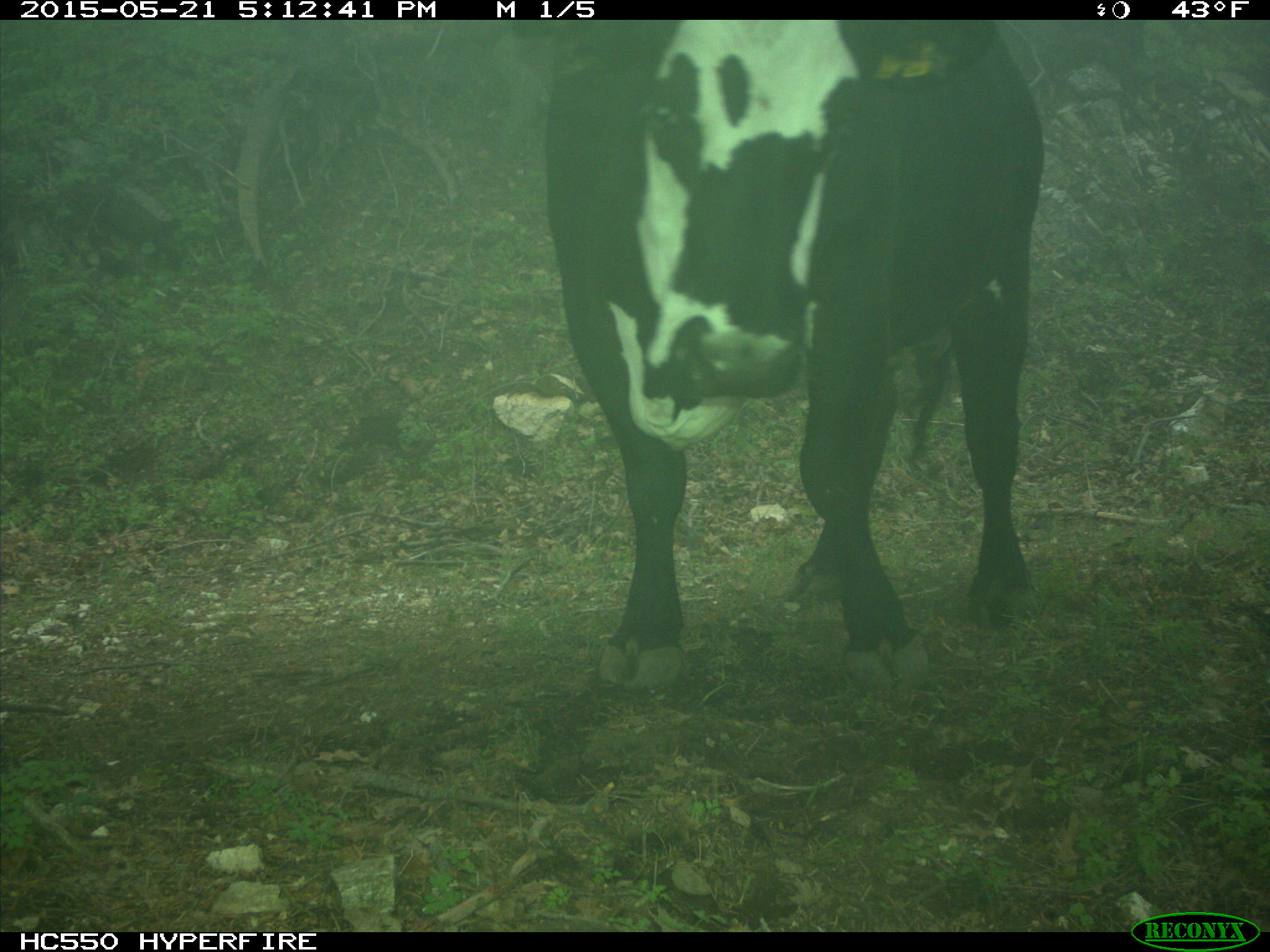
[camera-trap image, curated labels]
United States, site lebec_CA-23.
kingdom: Animalia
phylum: Chordata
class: Mammalia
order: Artiodactyla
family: Bovidae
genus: Bos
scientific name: Bos taurus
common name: domestic cow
Bos taurus (domestic cow).